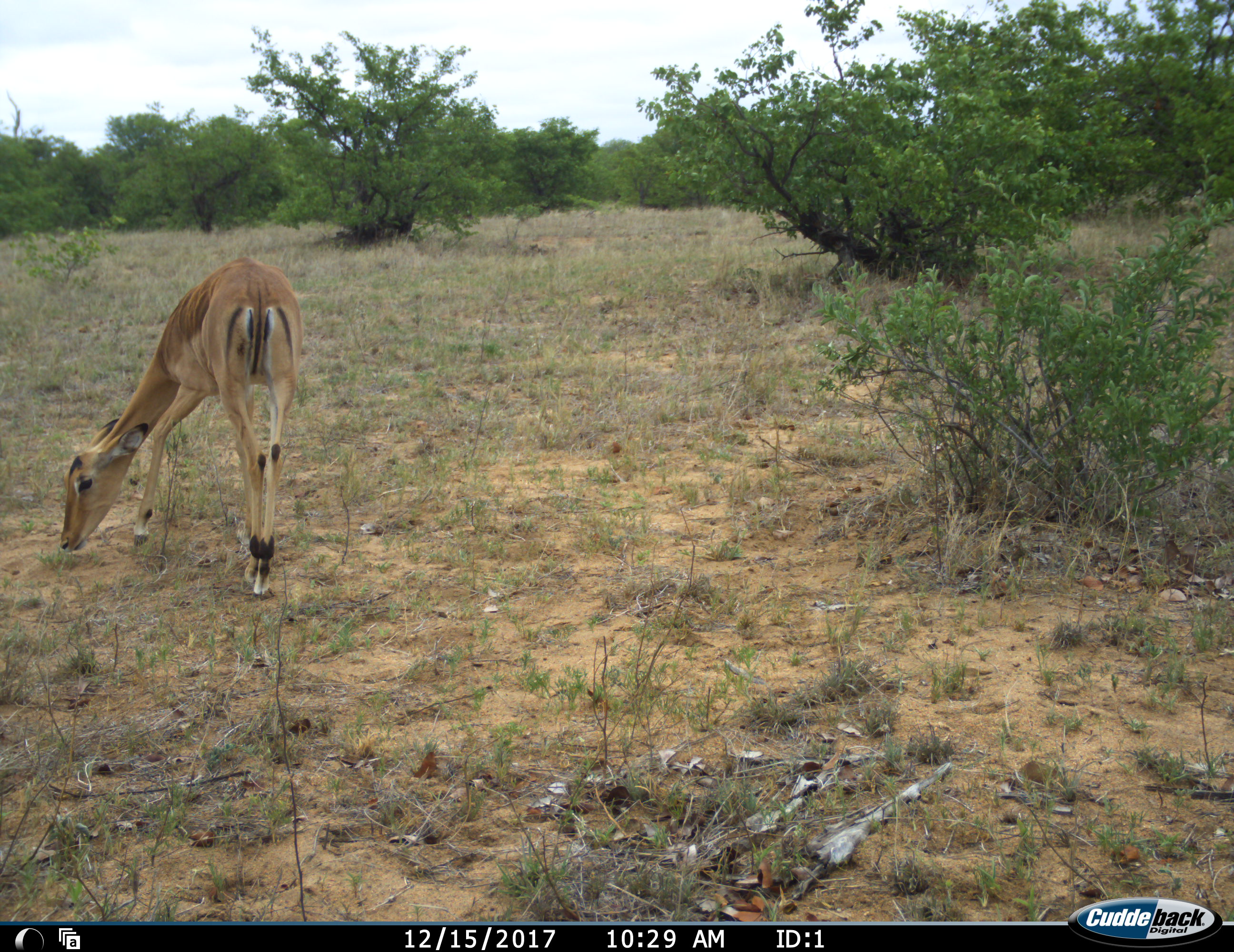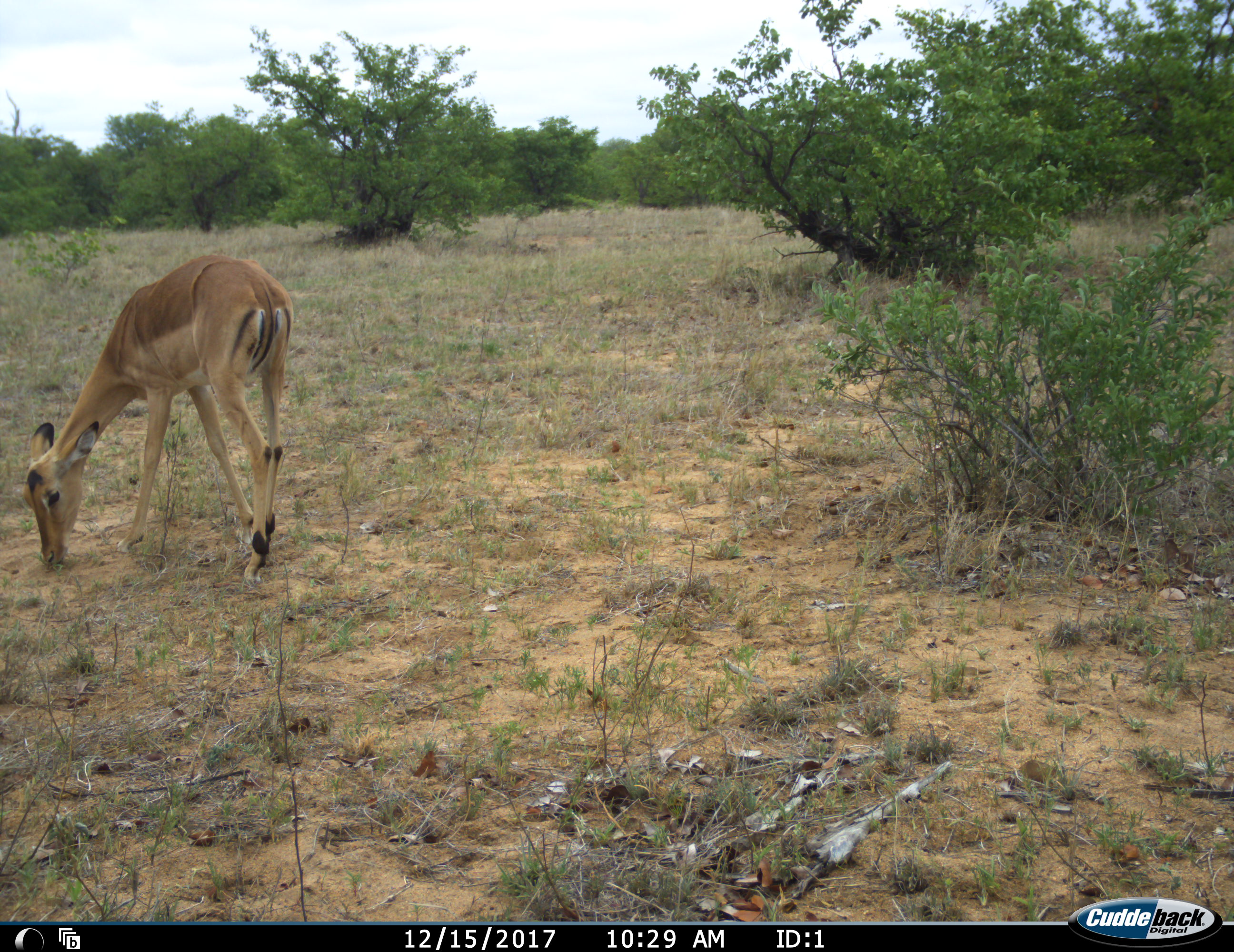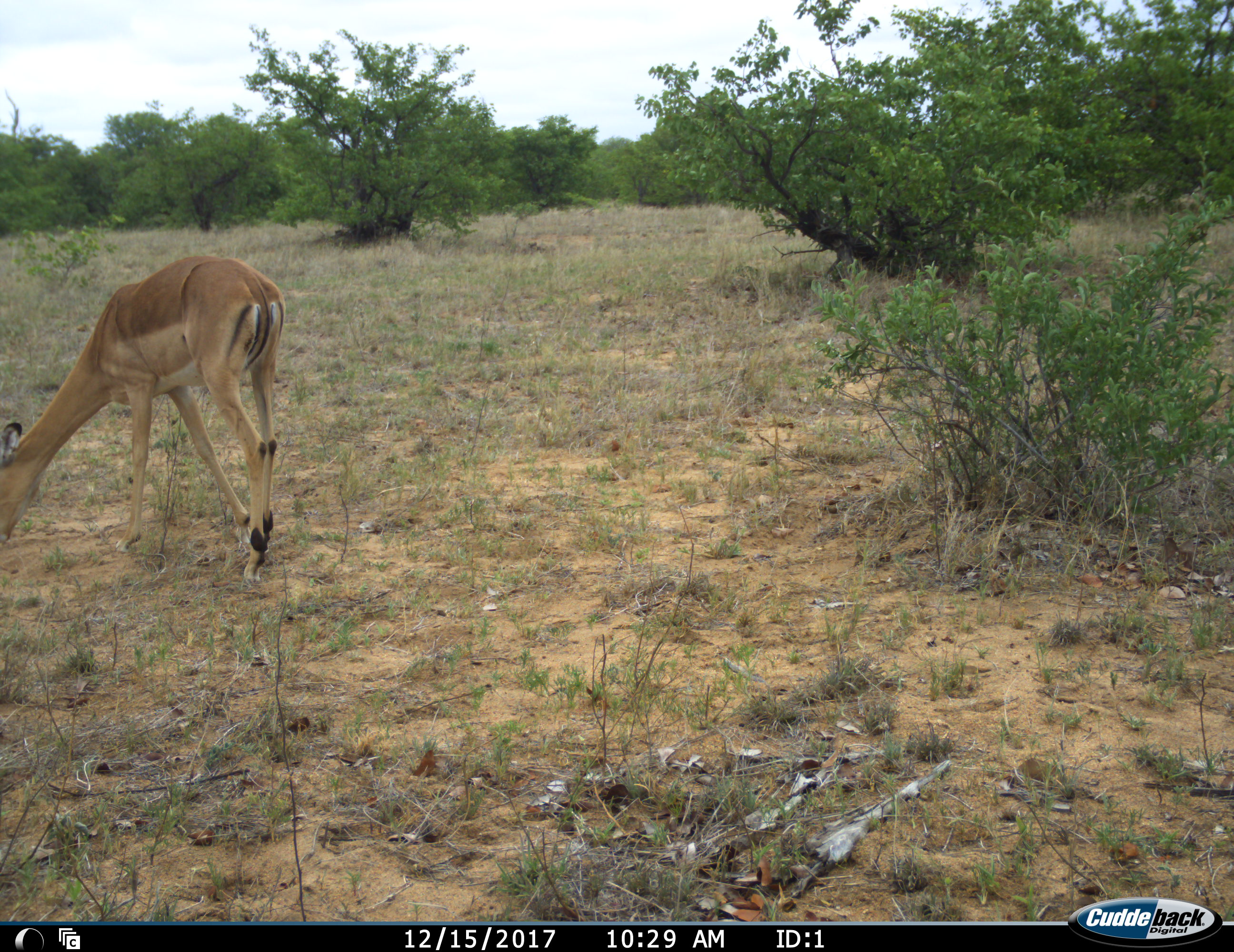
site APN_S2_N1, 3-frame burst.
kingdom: Animalia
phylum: Chordata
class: Mammalia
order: Artiodactyla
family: Bovidae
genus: Aepyceros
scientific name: Aepyceros melampus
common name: impala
Impala (Aepyceros melampus), count 1. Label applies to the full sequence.